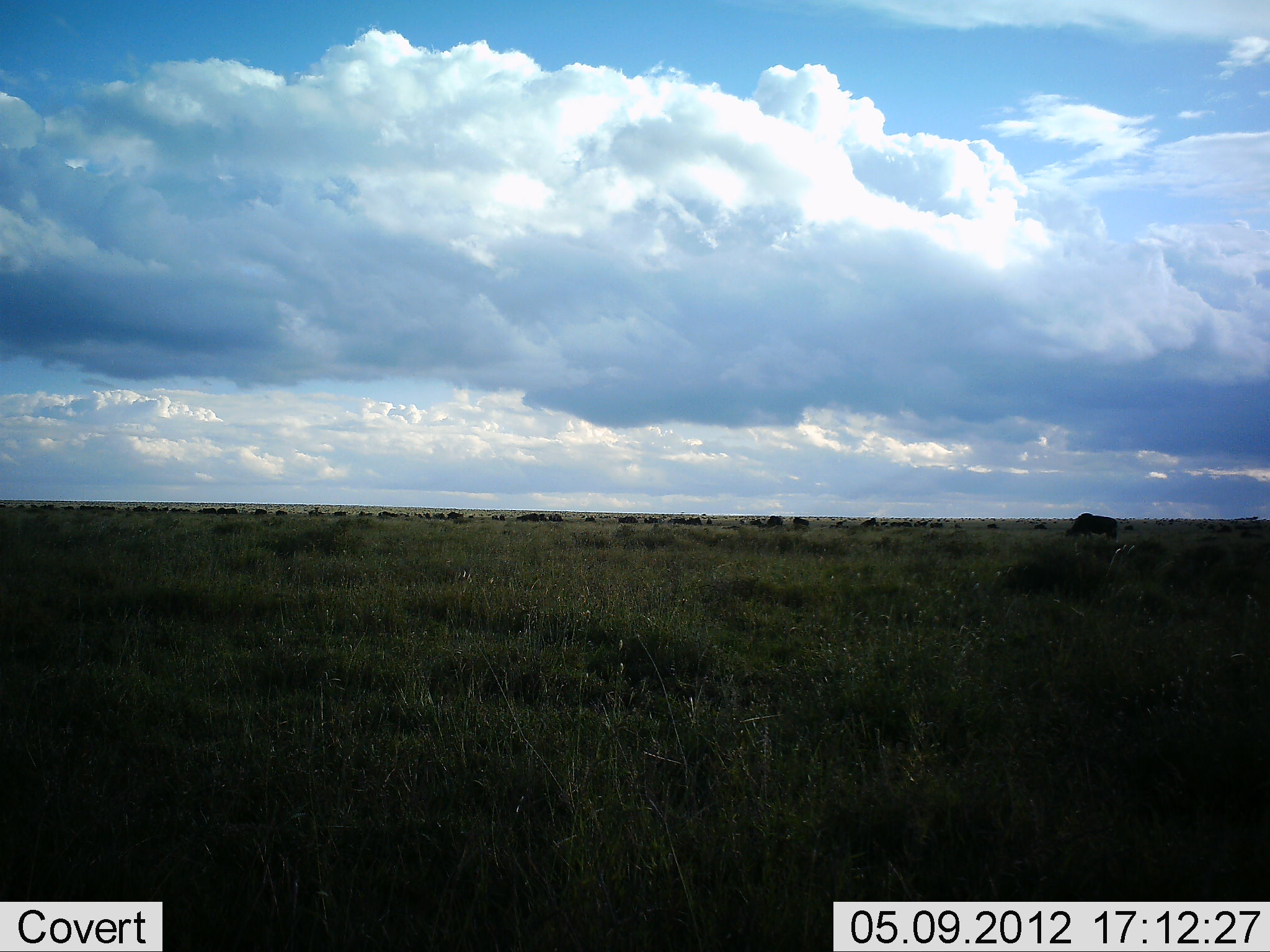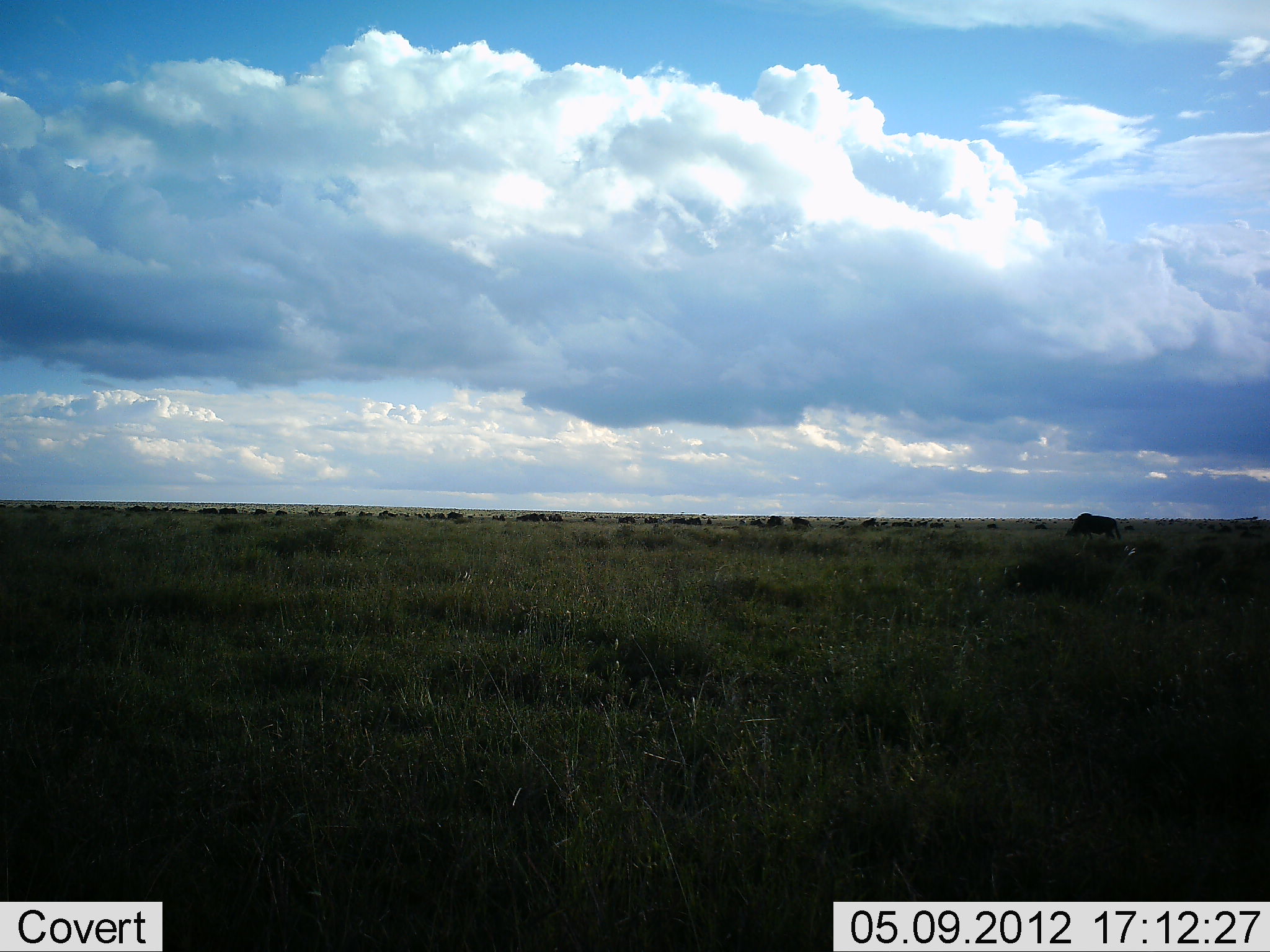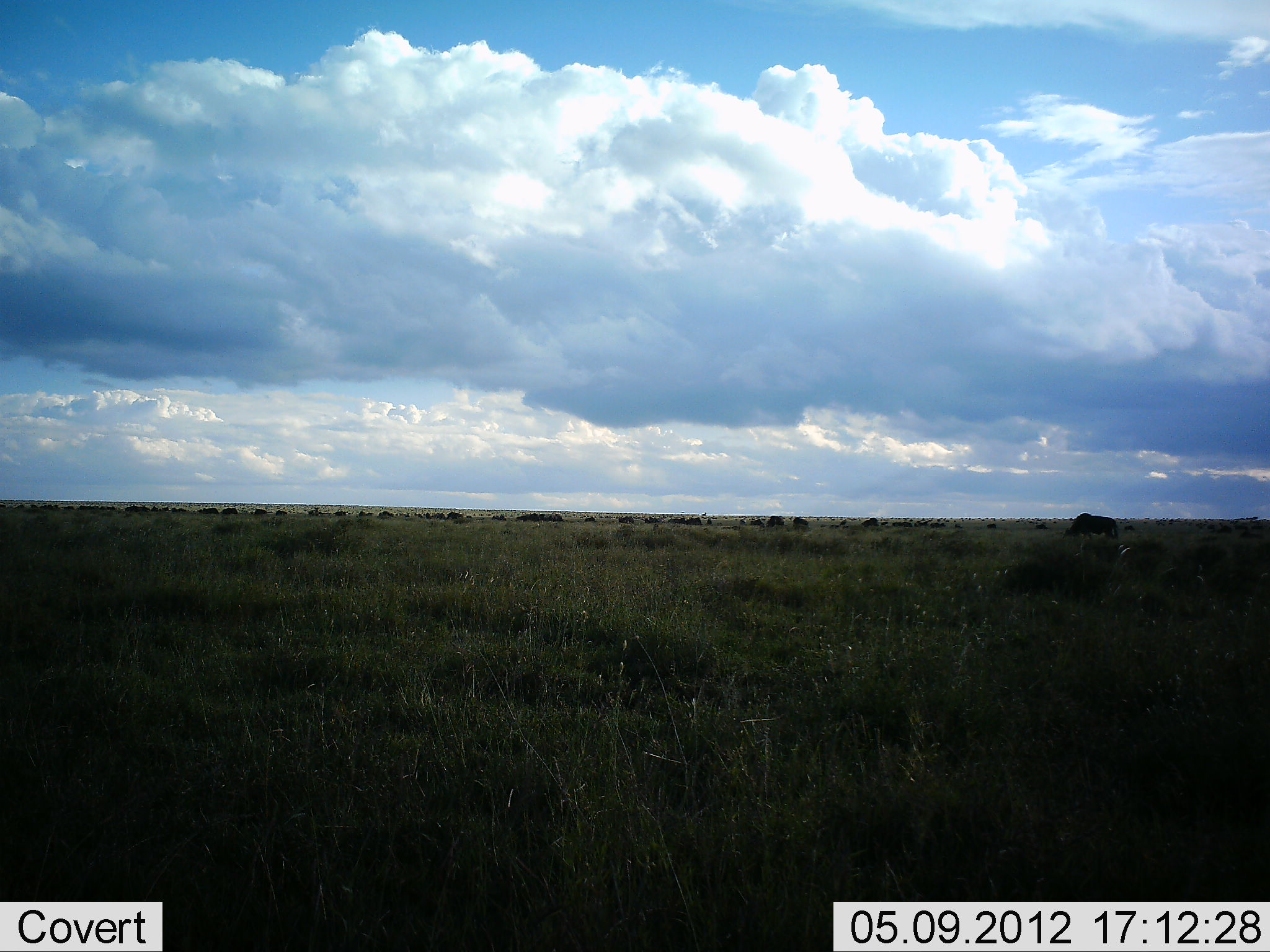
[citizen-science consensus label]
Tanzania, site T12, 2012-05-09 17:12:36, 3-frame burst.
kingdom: Animalia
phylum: Chordata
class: Mammalia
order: Artiodactyla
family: Bovidae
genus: Connochaetes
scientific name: Connochaetes taurinus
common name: blue wildebeest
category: wildebeest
Wildebeest (blue wildebeest) (Connochaetes taurinus), count 11-50. Behavior (volunteer vote fractions): standing 50%, resting 20%, moving 0%, interacting 0%. Young present (vote fraction): 0%. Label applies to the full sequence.